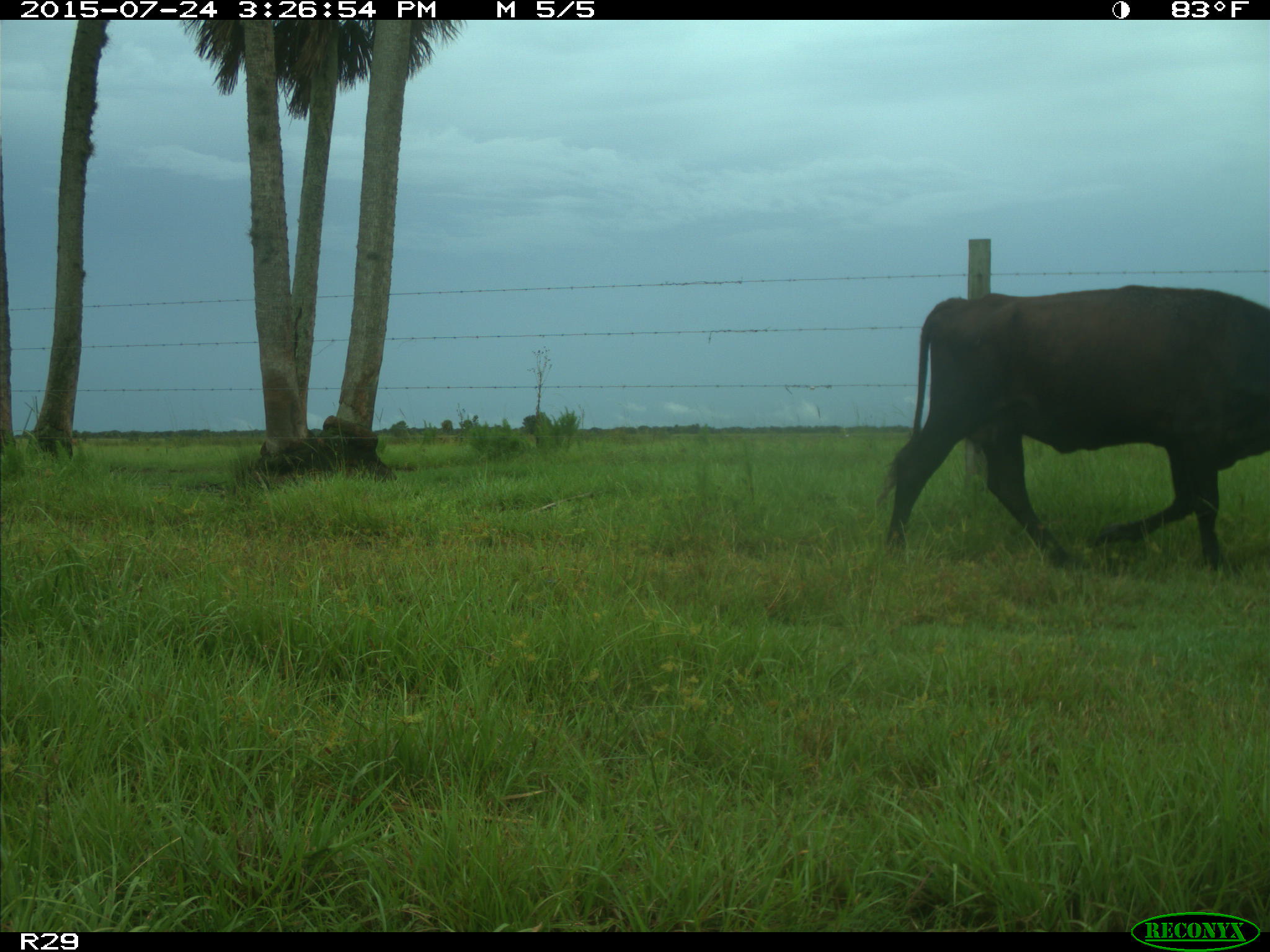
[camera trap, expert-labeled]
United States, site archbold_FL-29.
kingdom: Animalia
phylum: Chordata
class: Mammalia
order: Artiodactyla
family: Bovidae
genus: Bos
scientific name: Bos taurus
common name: domestic cow